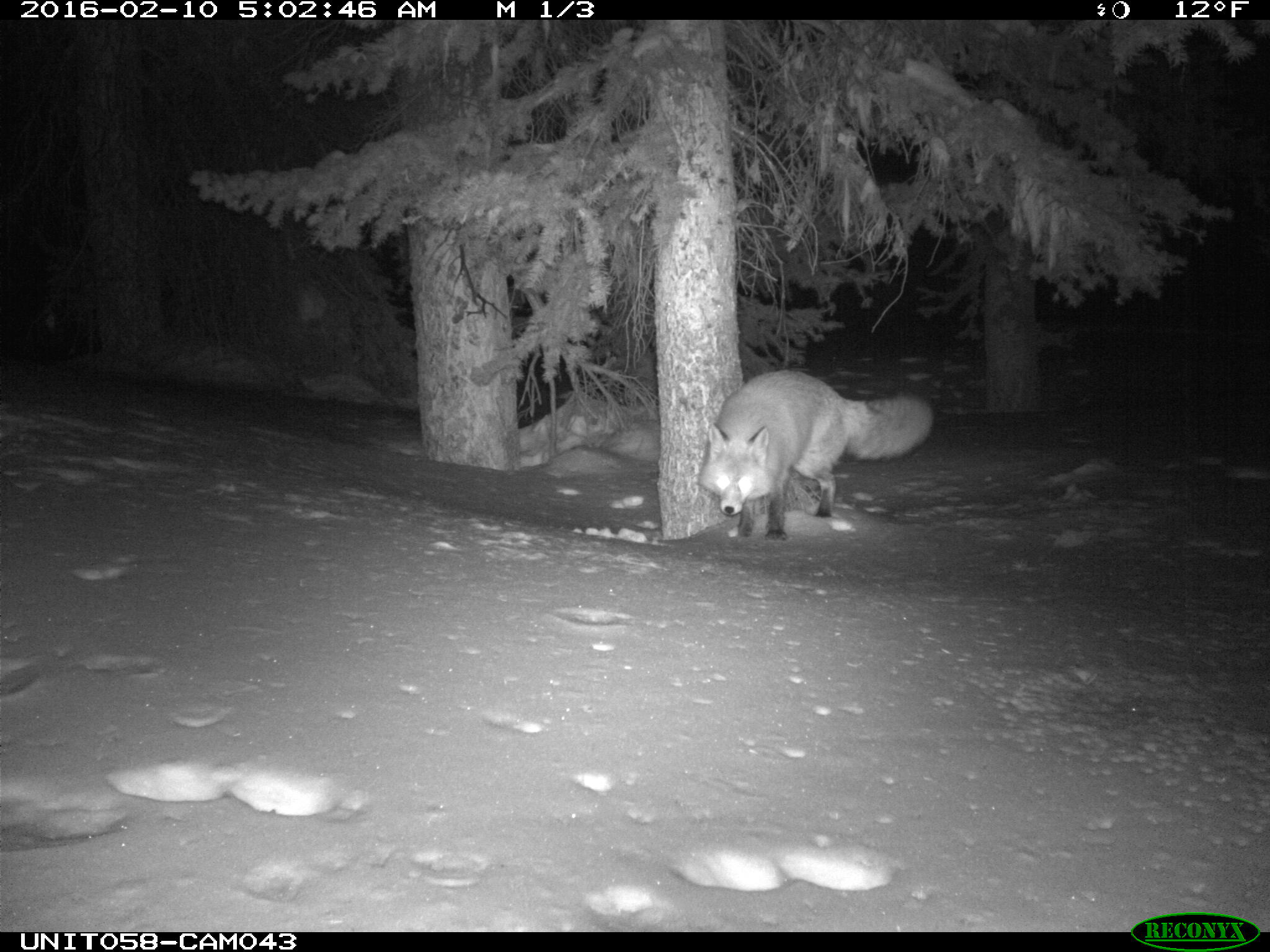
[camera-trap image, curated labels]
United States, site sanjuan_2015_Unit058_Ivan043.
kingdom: Animalia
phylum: Chordata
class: Mammalia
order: Carnivora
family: Canidae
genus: Vulpes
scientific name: Vulpes vulpes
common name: red fox